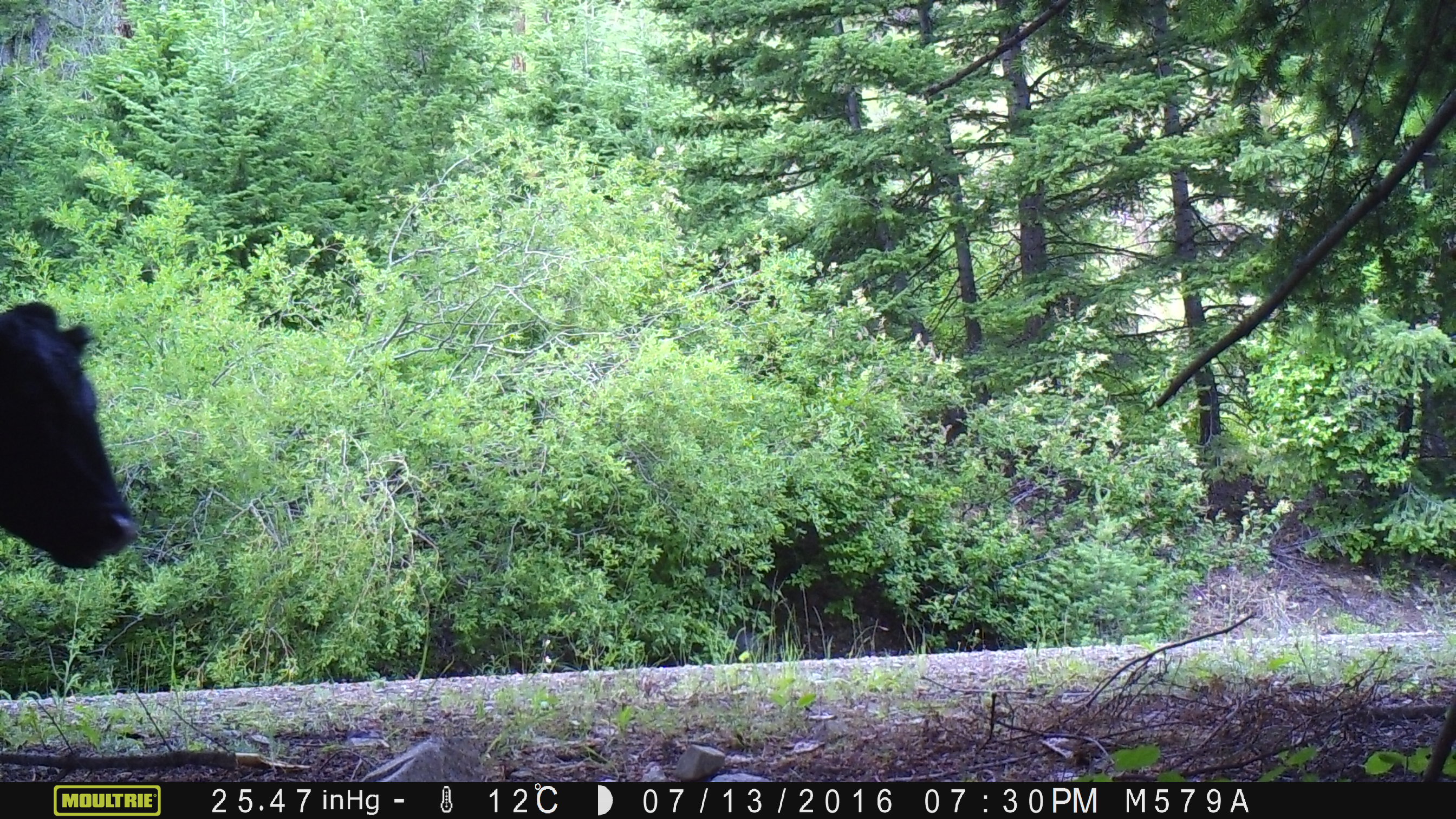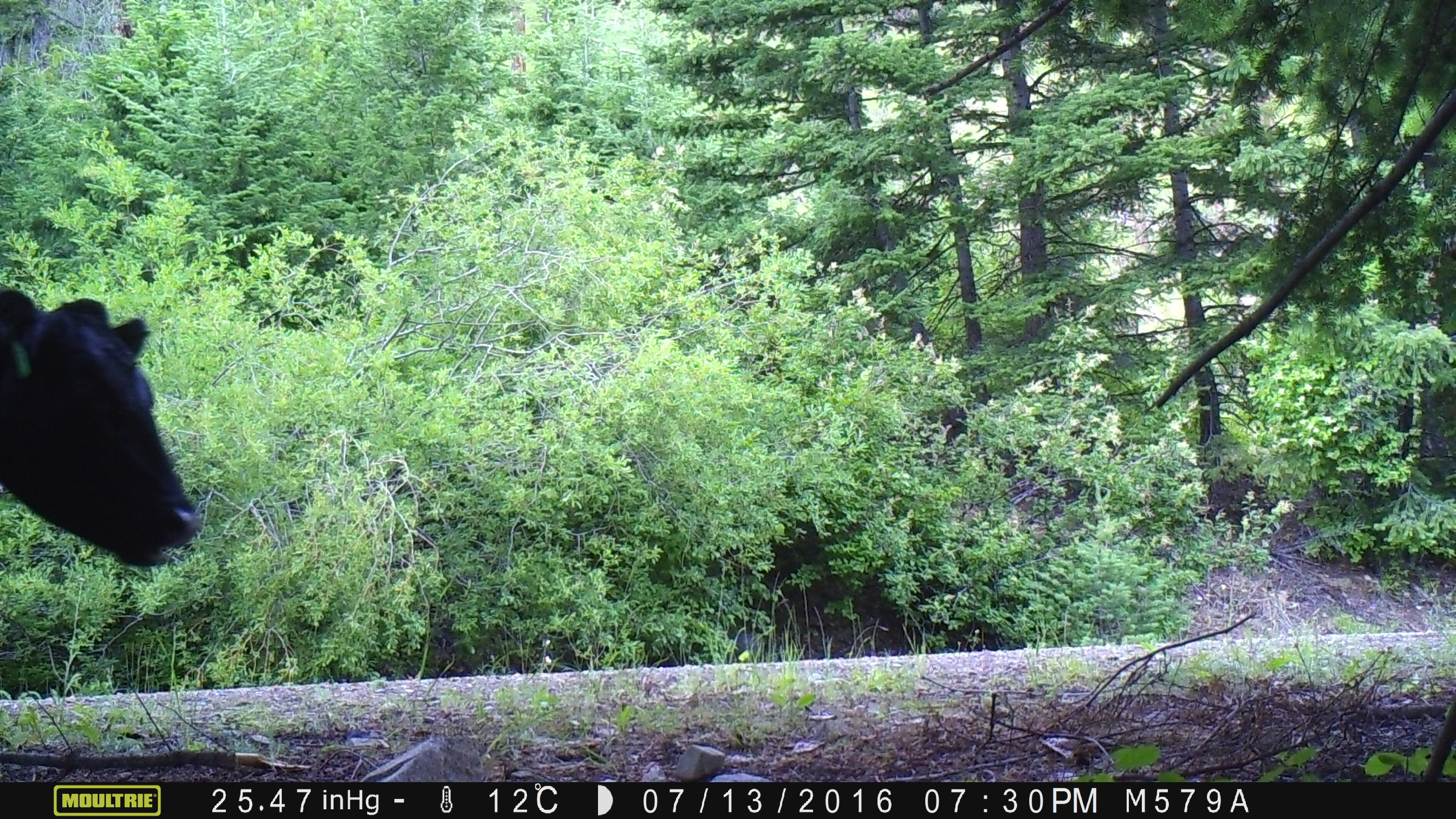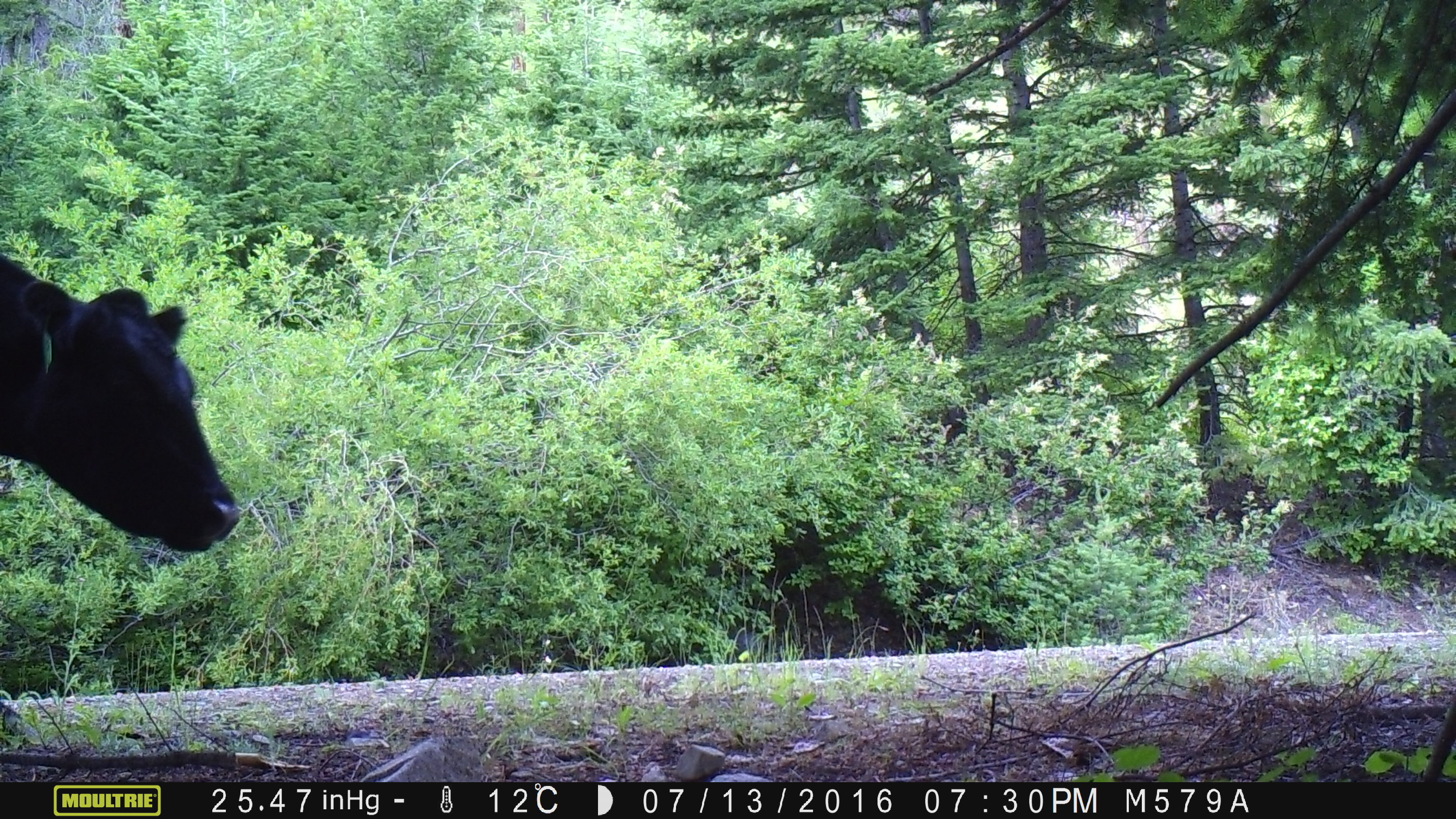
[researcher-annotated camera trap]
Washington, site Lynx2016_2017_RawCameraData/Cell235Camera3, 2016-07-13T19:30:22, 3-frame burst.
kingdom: Animalia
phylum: Chordata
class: Mammalia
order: Artiodactyla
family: Bovidae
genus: Bos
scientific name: Bos taurus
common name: domestic cattle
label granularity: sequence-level